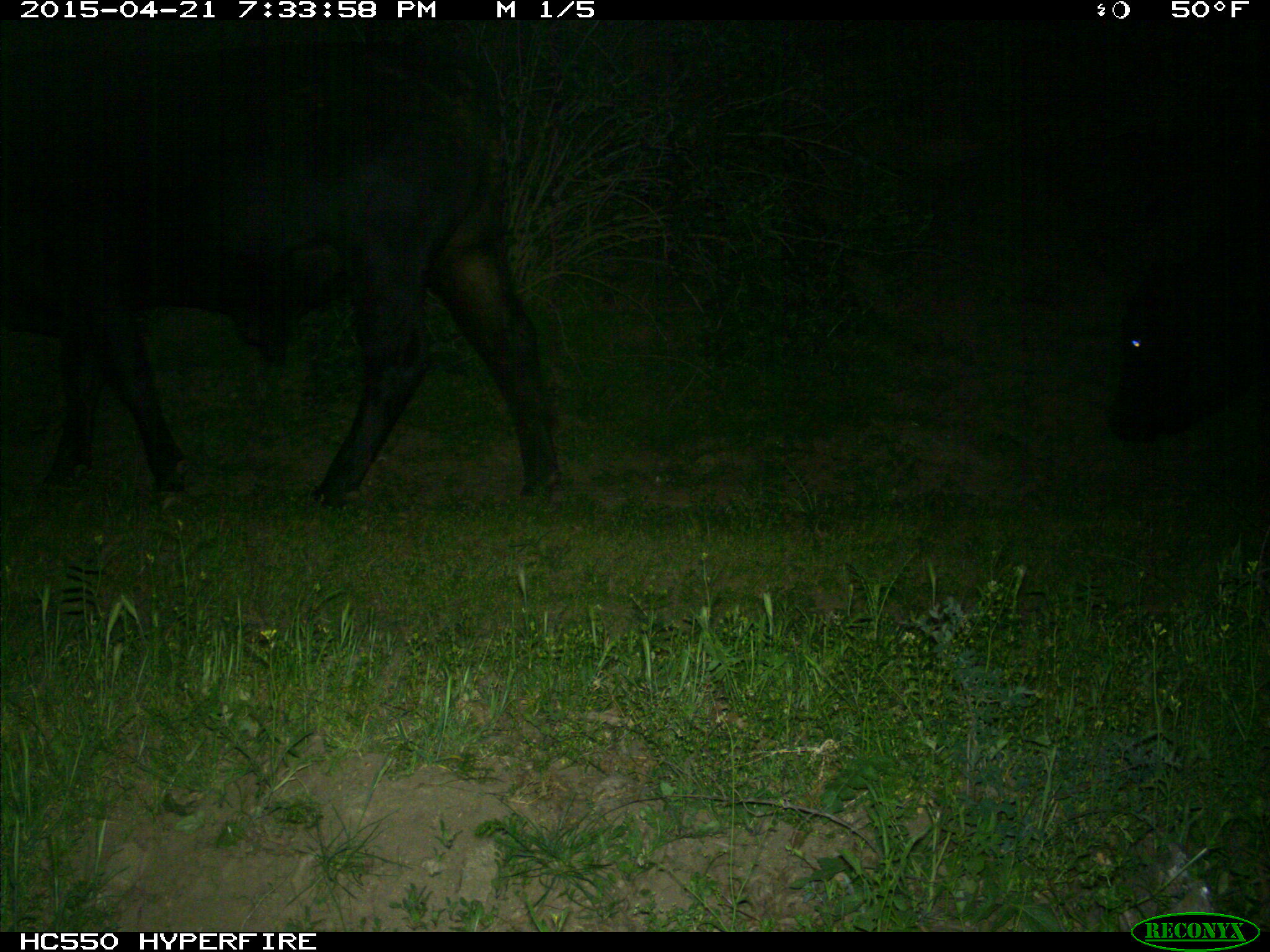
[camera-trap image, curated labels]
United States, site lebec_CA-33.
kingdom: Animalia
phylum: Chordata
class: Mammalia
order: Artiodactyla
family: Bovidae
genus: Bos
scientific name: Bos taurus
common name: domestic cow